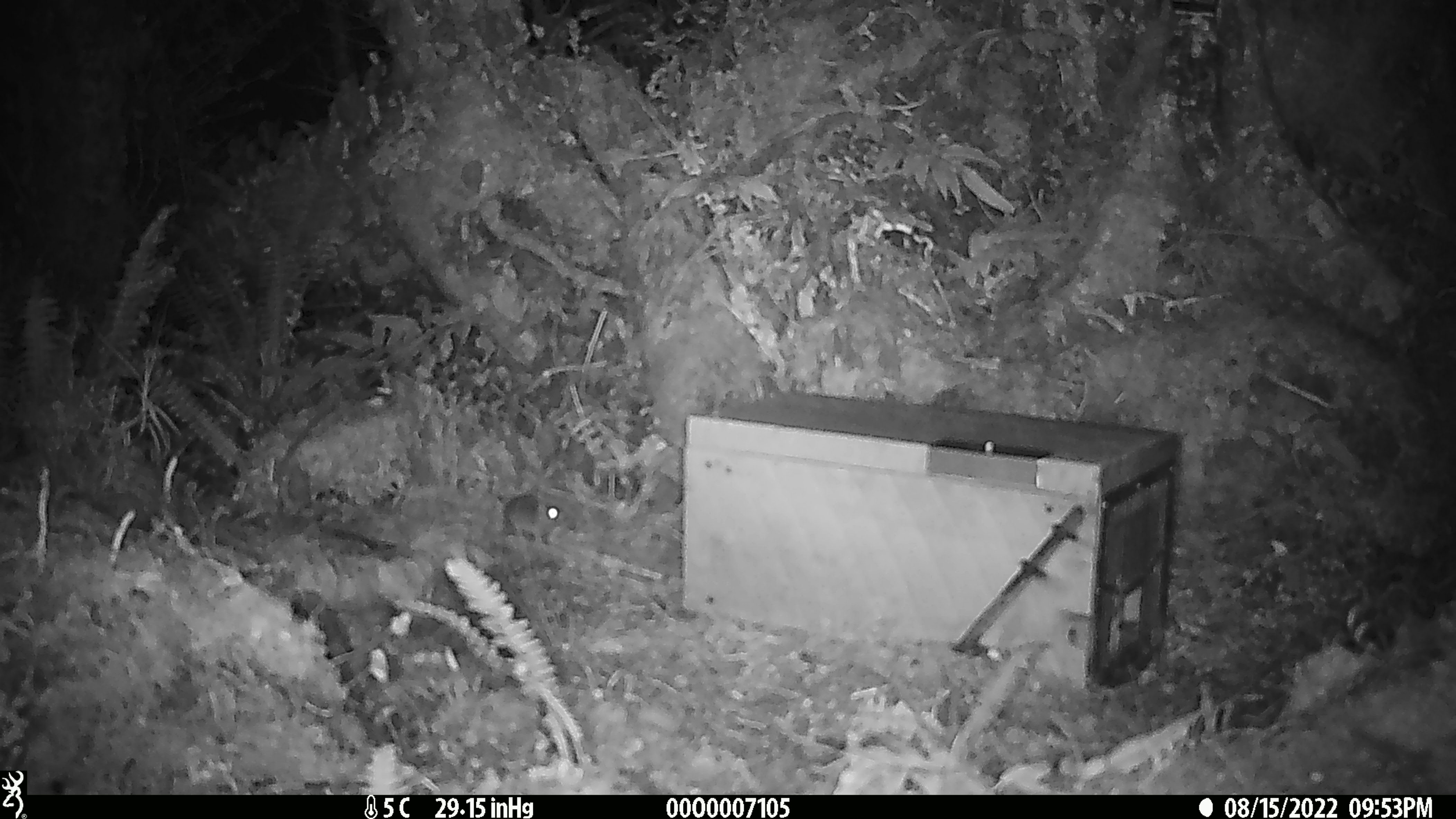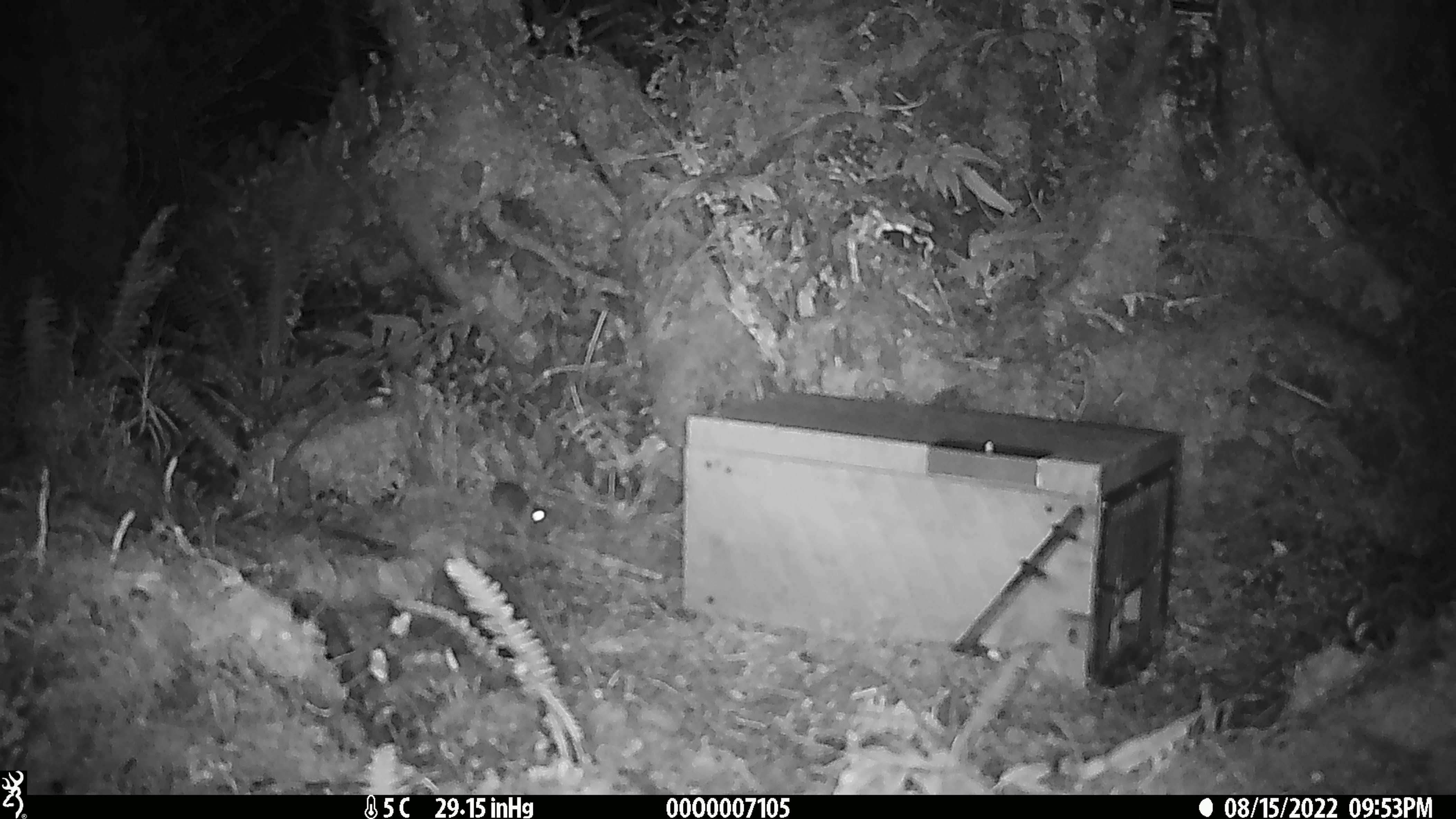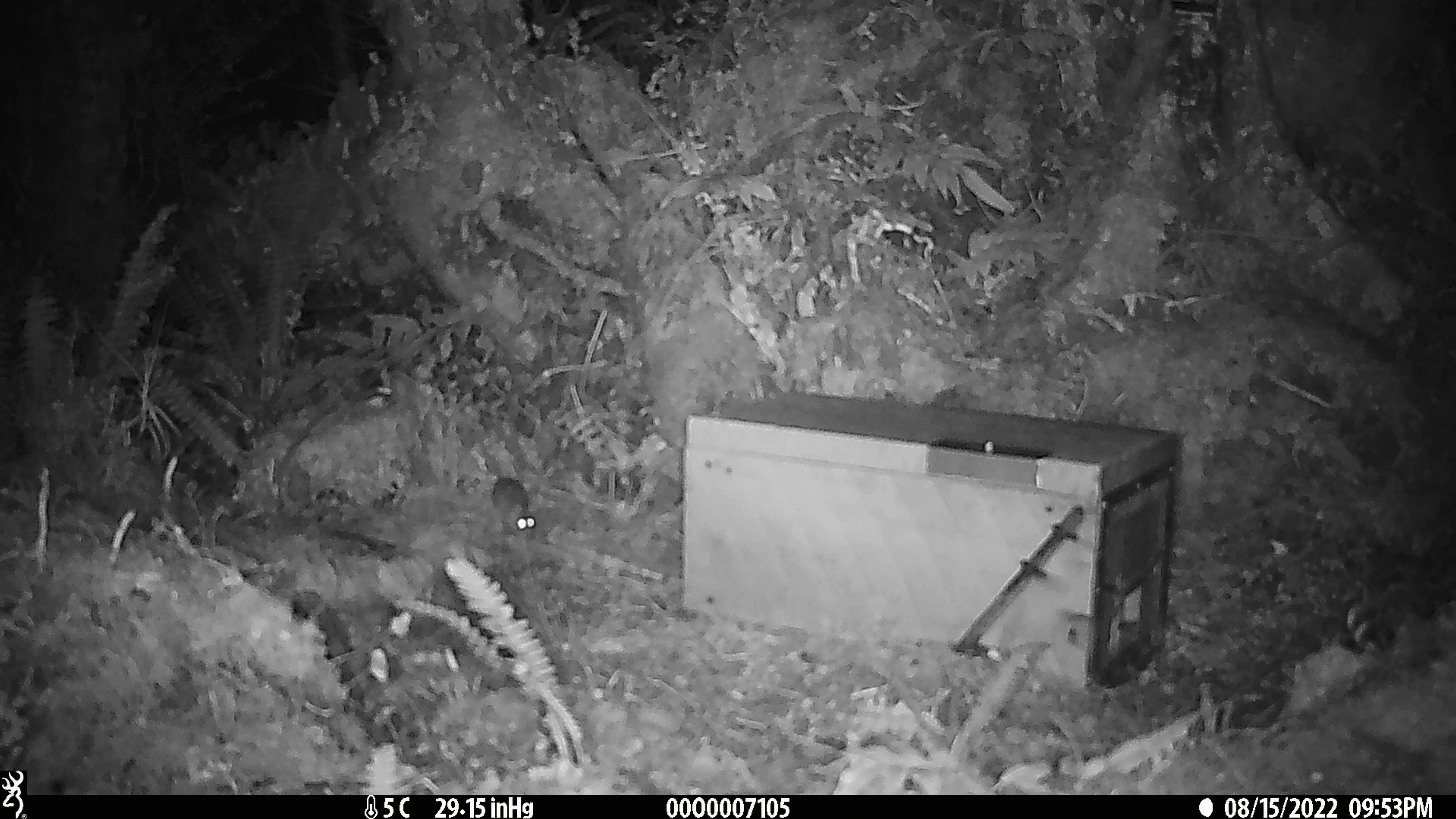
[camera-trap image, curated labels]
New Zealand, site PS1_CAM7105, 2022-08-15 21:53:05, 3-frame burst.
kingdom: Animalia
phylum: Chordata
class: Mammalia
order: Rodentia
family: Muridae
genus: Mus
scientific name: Mus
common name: mouse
Mouse (Mus).